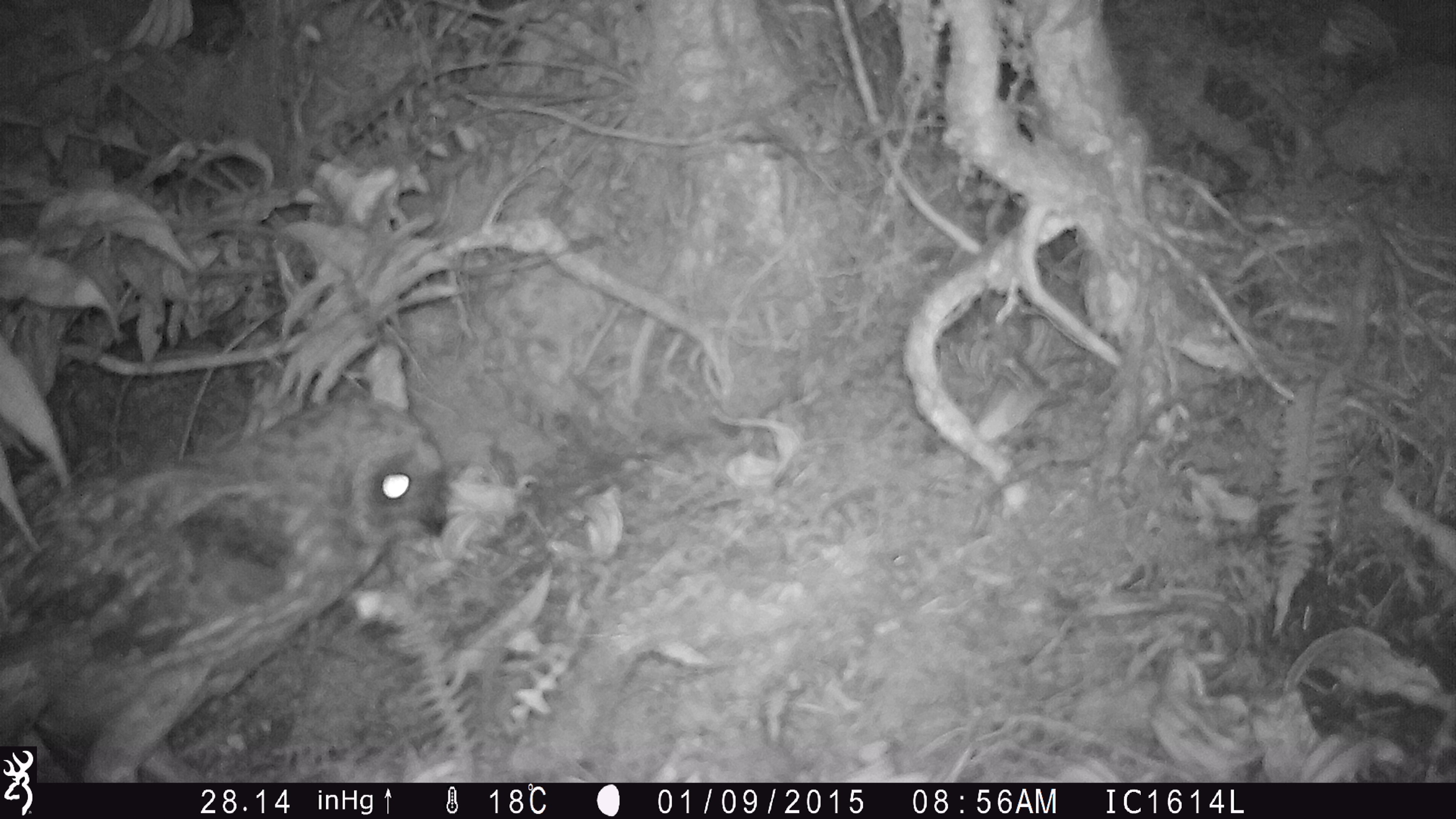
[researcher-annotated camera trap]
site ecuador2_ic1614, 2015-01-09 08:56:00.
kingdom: Animalia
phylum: Chordata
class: Aves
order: Strigiformes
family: Strigidae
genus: Asio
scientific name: Asio flammeus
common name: short-eared owl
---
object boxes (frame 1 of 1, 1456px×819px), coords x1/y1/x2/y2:
short-eared owl: 43/350/463/780